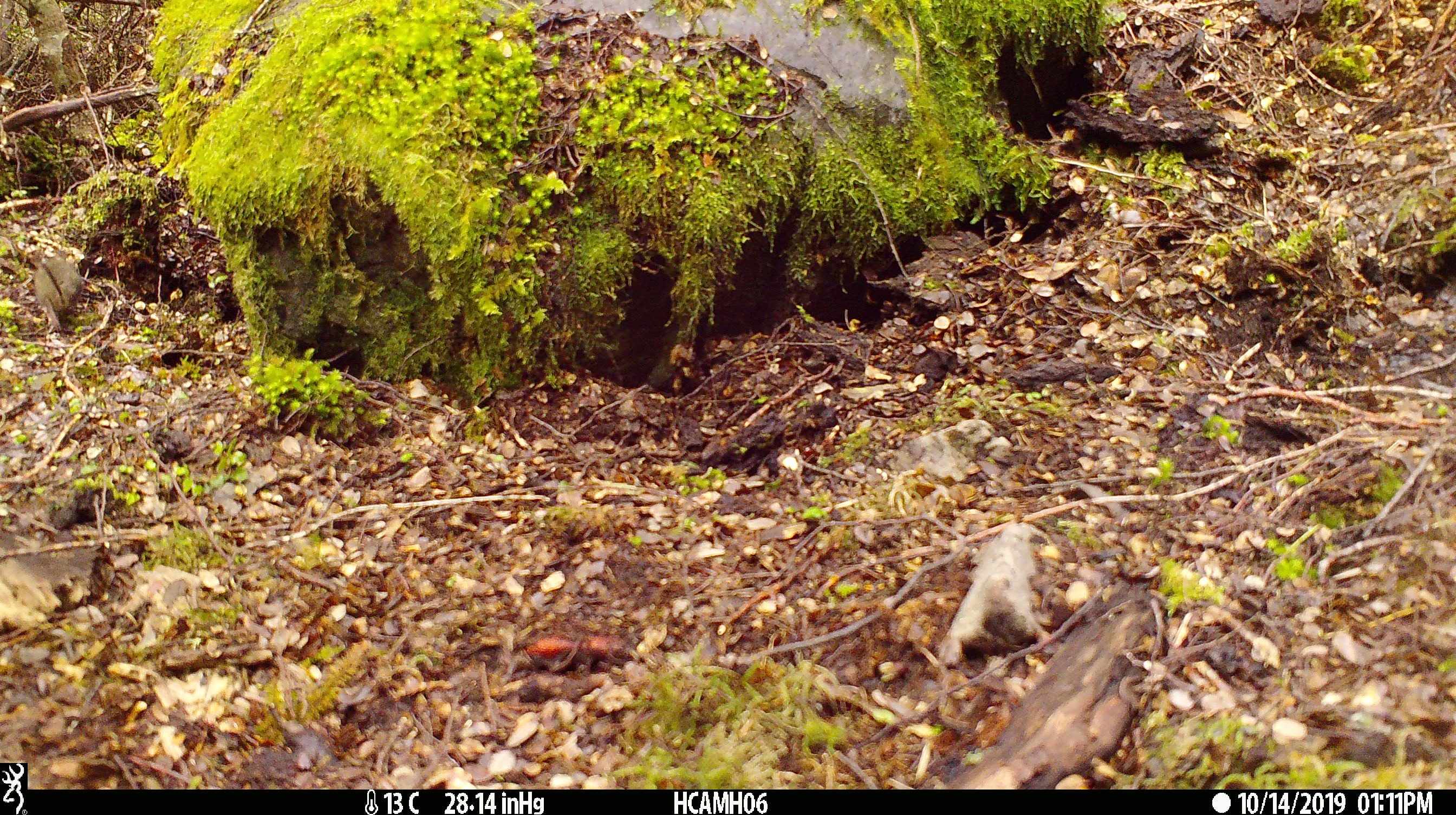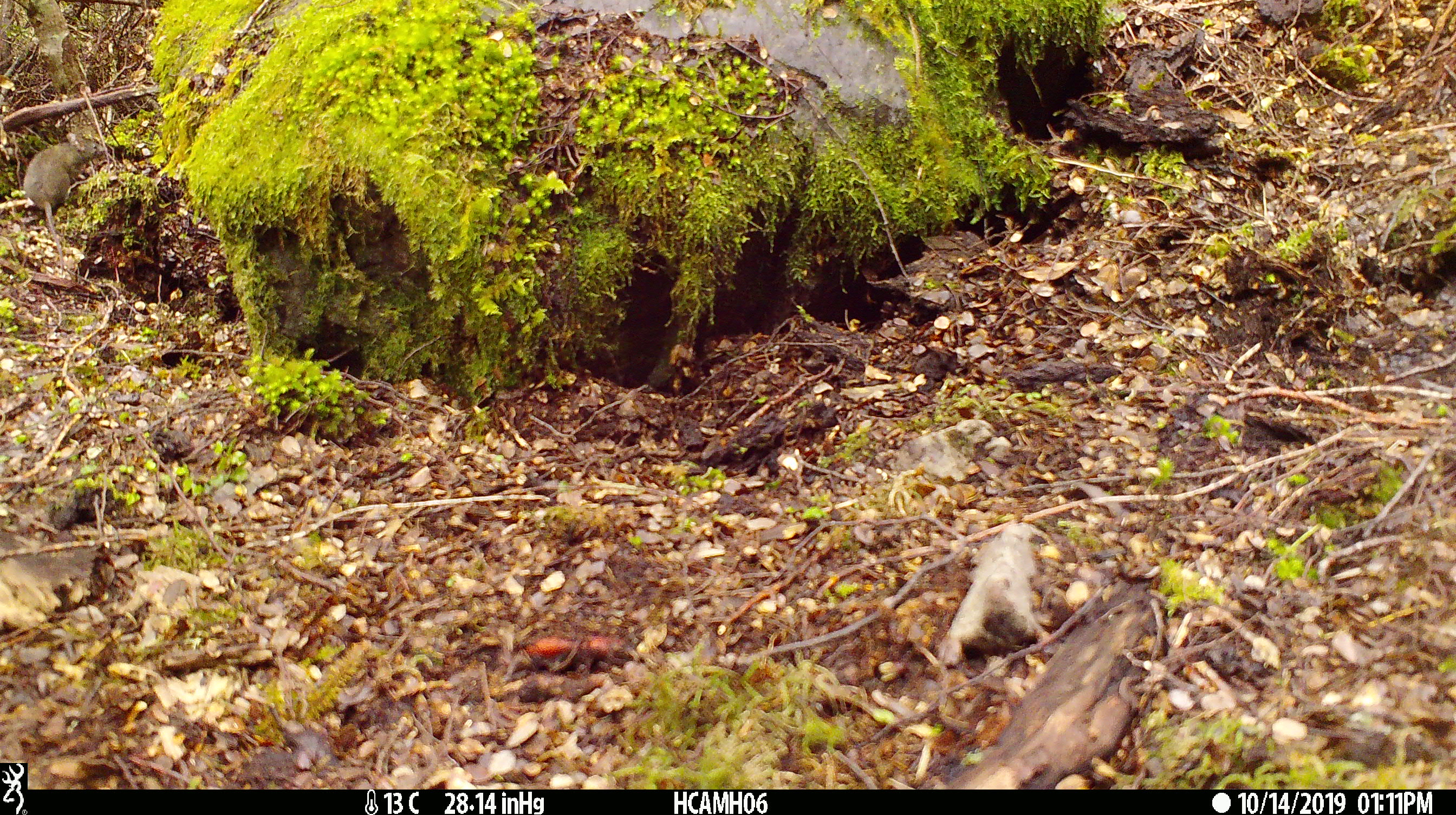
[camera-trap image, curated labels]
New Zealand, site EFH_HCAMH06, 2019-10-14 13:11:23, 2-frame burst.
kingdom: Animalia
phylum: Chordata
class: Mammalia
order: Rodentia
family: Muridae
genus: Mus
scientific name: Mus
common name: mouse